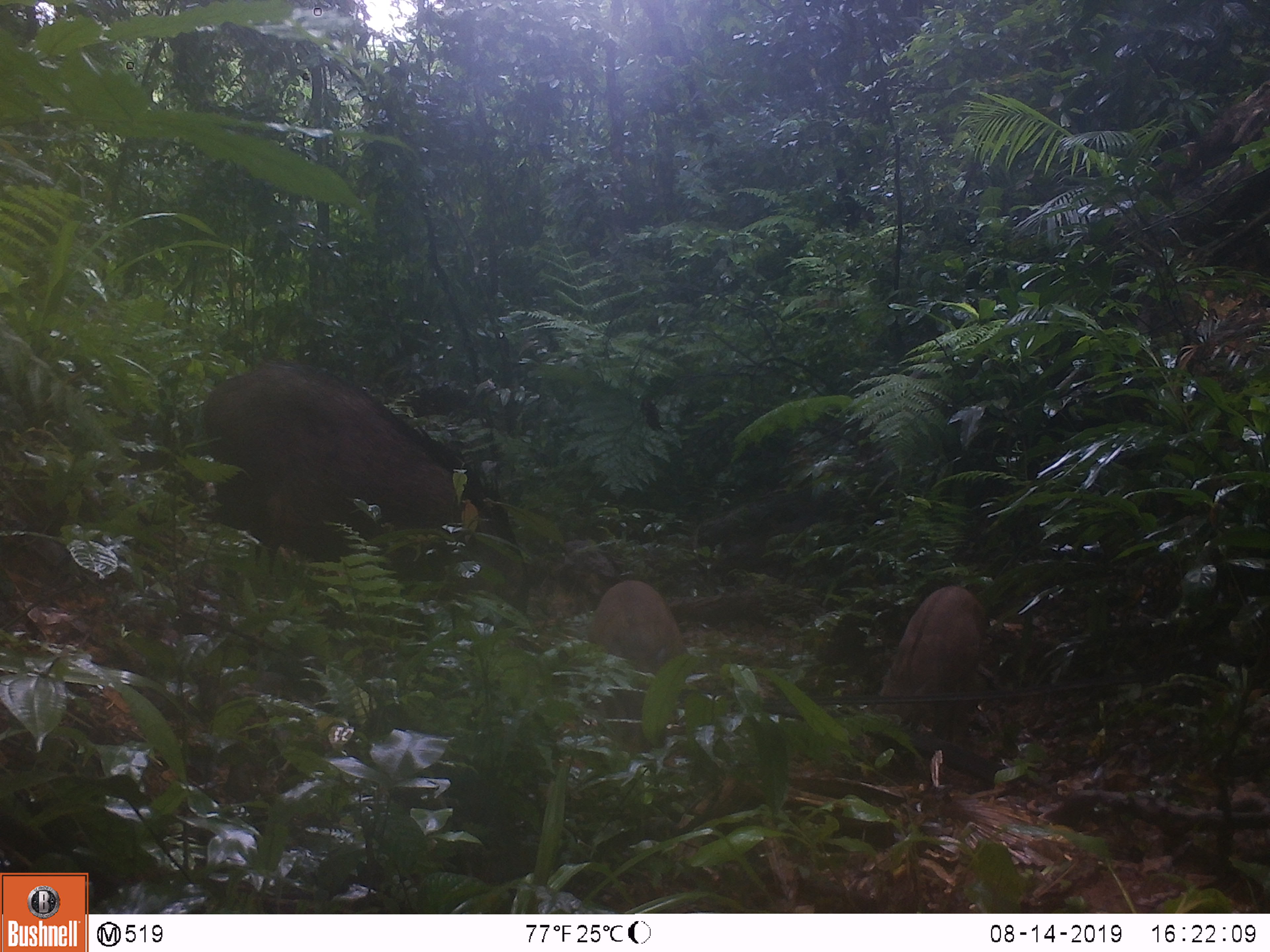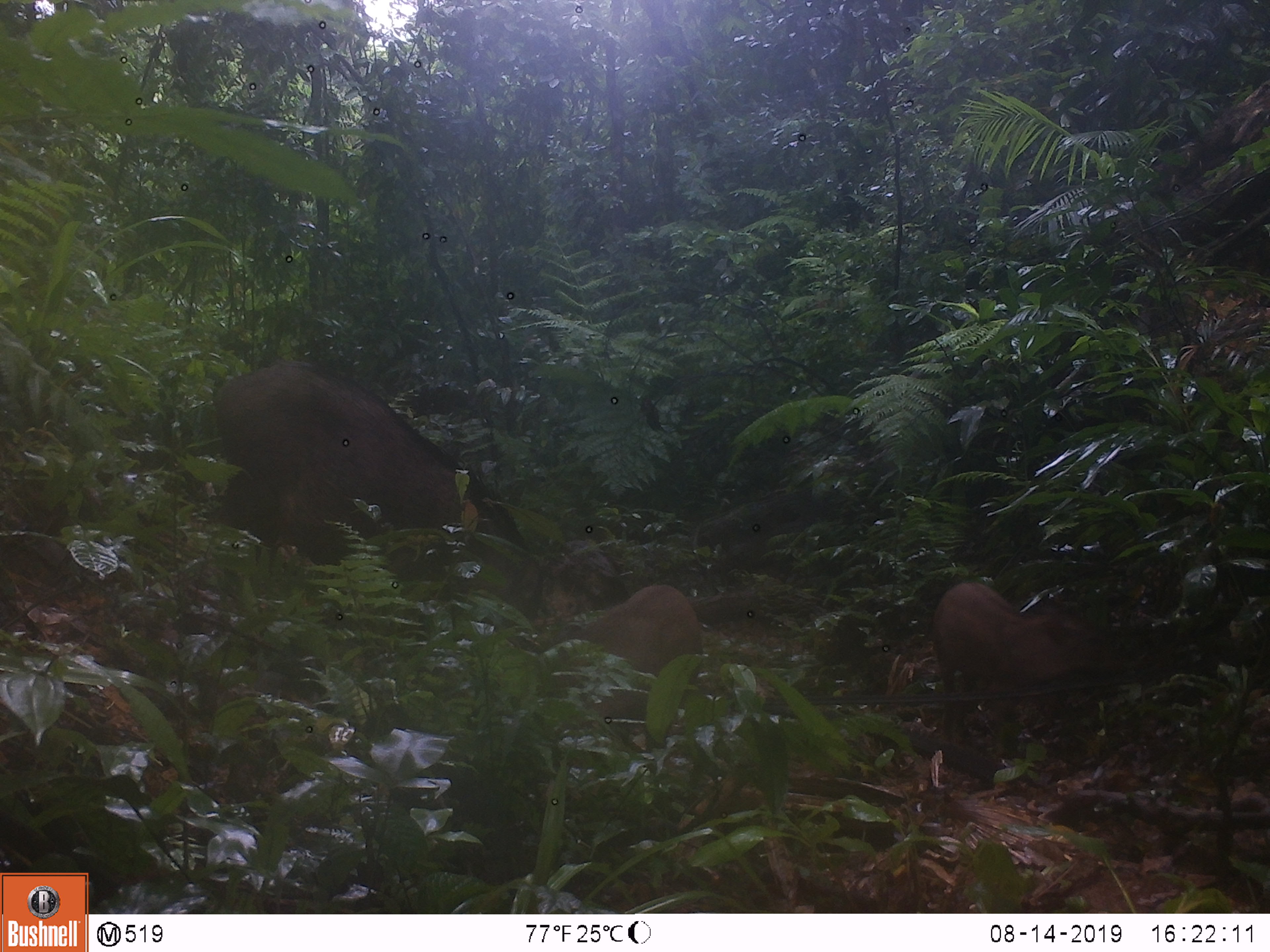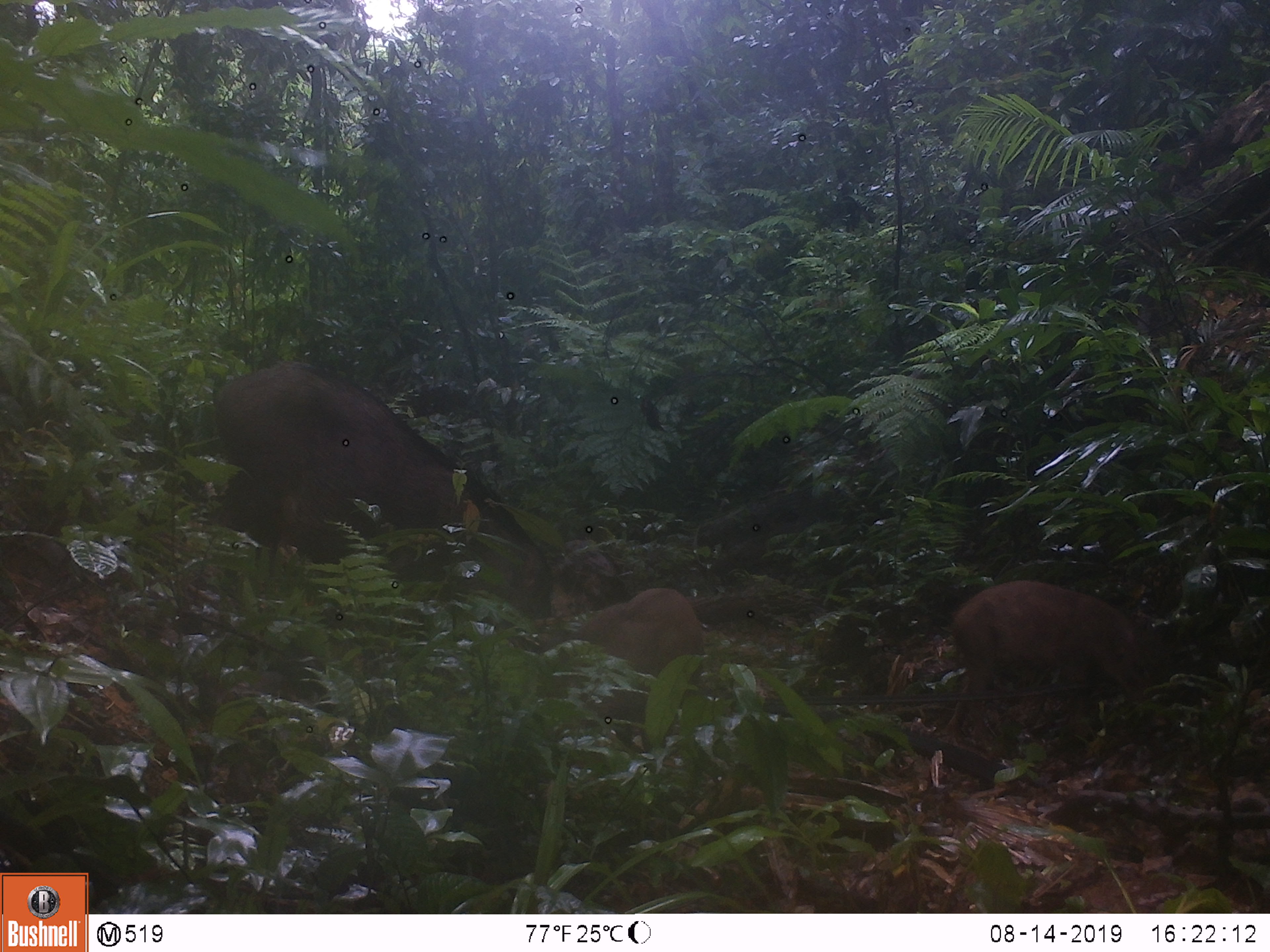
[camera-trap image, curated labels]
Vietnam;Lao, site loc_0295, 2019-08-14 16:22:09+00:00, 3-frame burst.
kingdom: Animalia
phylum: Chordata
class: Mammalia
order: Artiodactyla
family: Suidae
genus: Sus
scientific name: Sus scrofa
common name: eurasian wild pig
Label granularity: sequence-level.